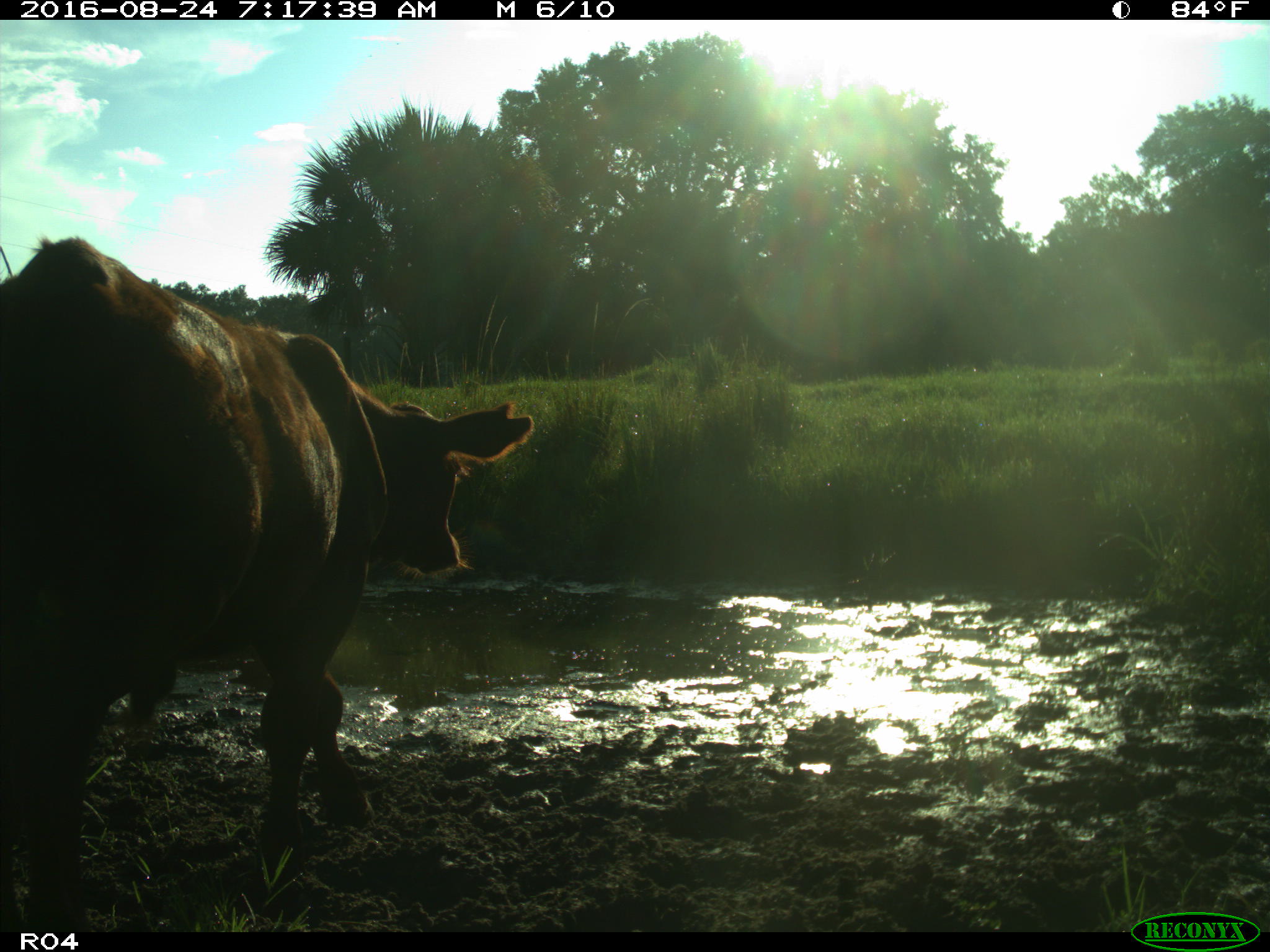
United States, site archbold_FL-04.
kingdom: Animalia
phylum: Chordata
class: Mammalia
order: Artiodactyla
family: Bovidae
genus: Bos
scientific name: Bos taurus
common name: domestic cow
Bos taurus (domestic cow).